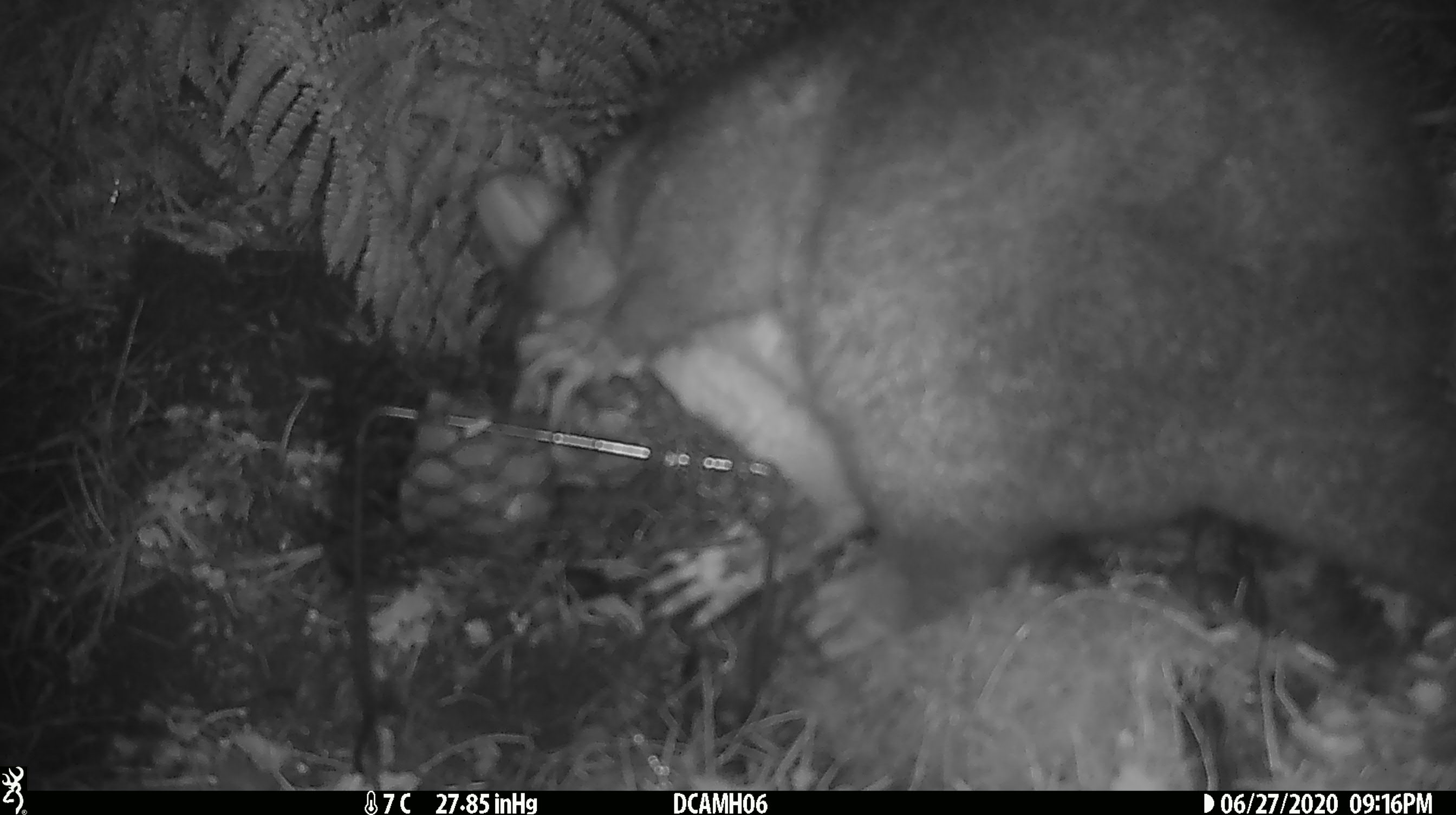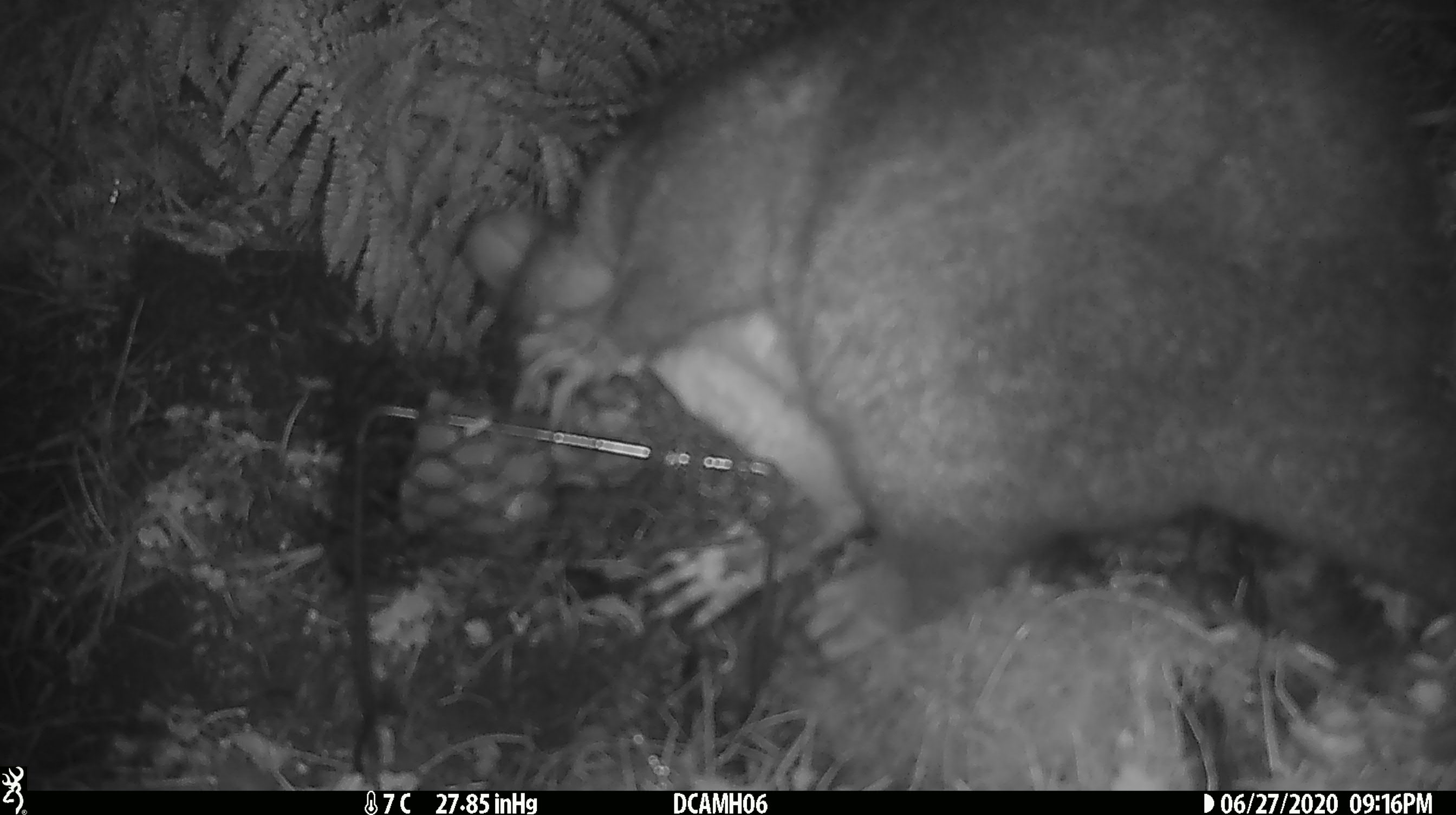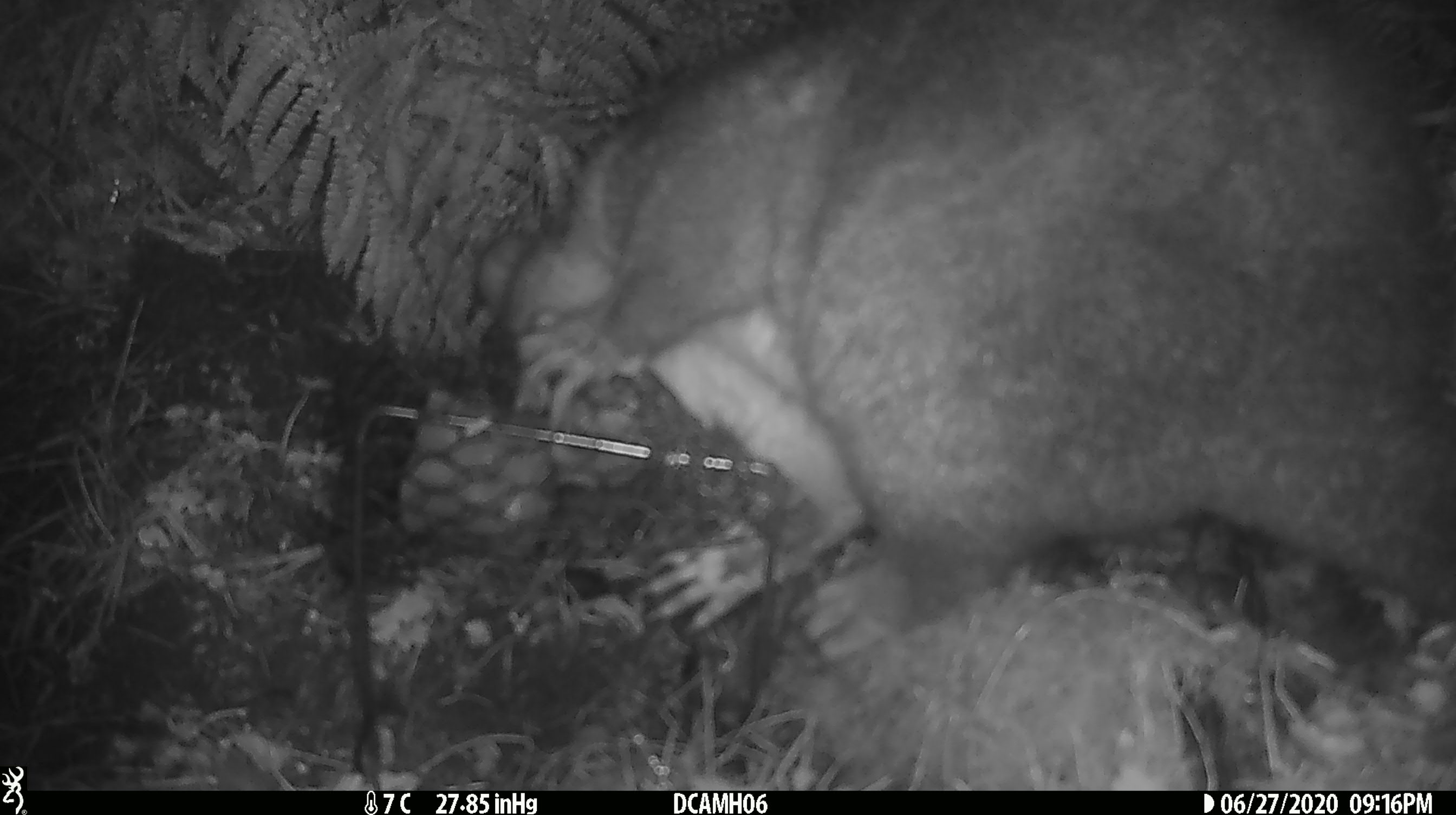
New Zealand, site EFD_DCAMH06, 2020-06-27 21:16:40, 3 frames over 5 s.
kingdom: Animalia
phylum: Chordata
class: Mammalia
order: Diprotodontia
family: Phalangeridae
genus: Trichosurus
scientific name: Trichosurus vulpecula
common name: common brushtail possum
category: possum